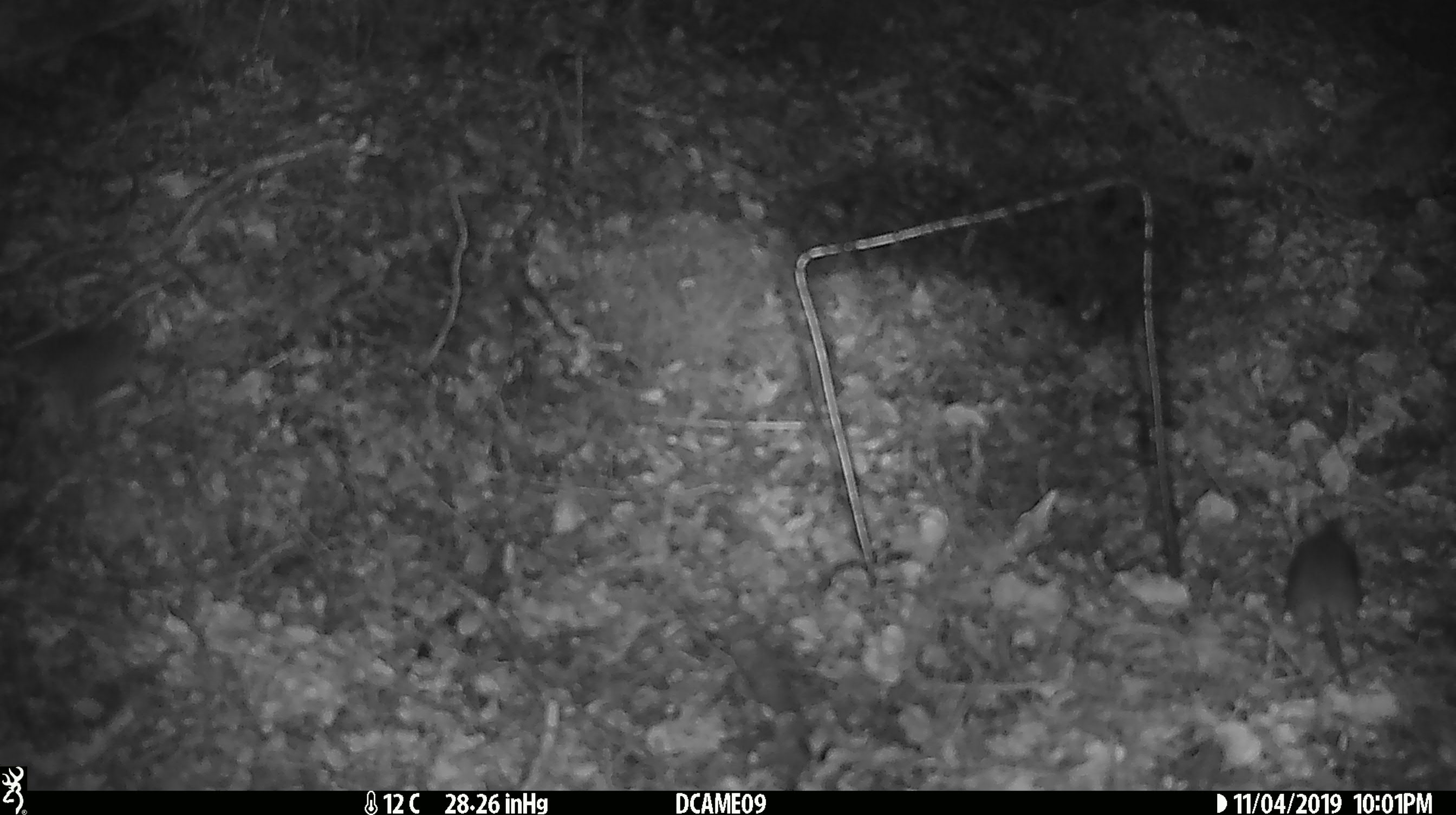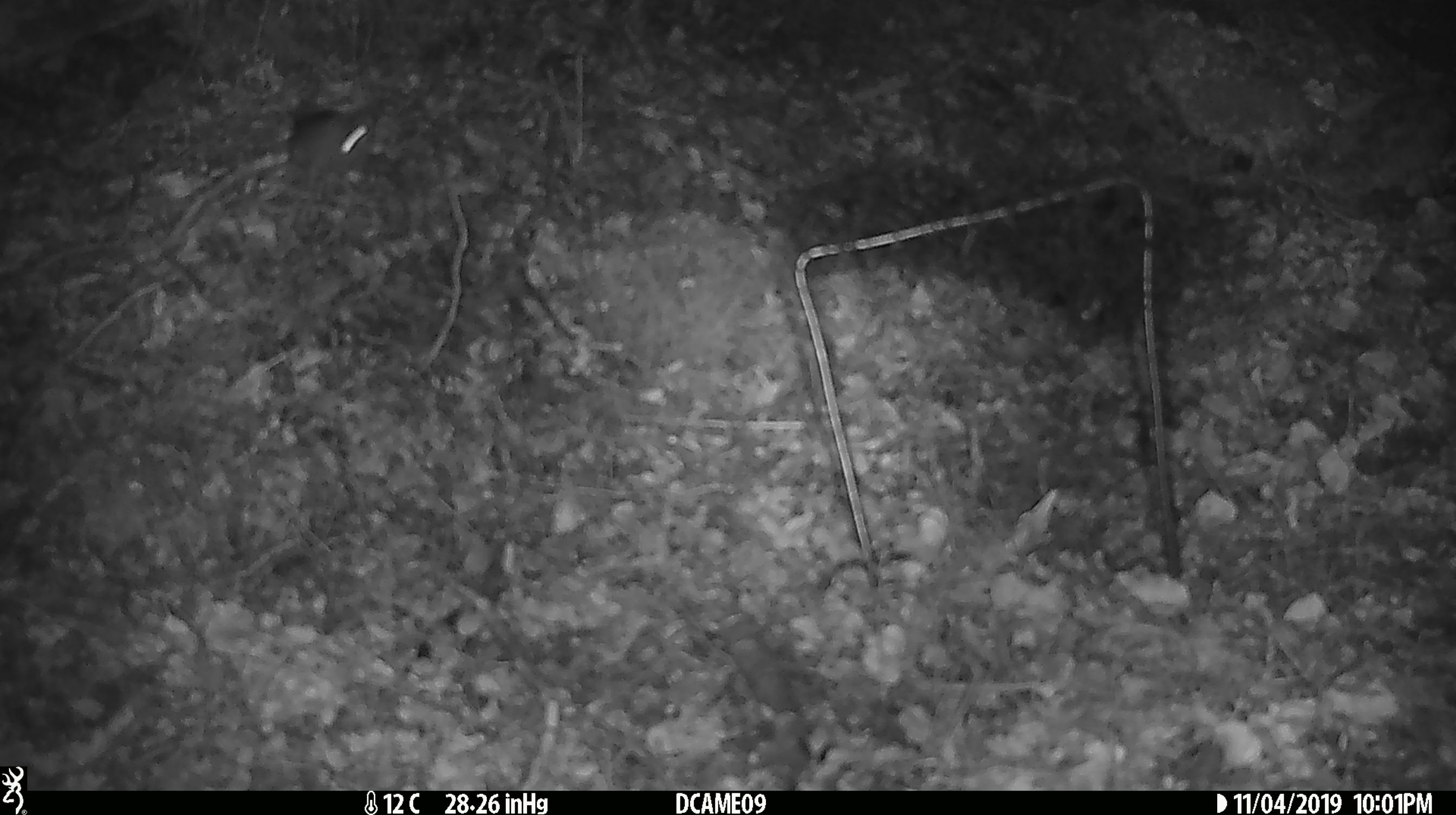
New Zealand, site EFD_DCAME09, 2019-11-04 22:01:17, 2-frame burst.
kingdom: Animalia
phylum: Chordata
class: Mammalia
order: Rodentia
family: Muridae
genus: Mus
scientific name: Mus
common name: mouse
Mouse (Mus).